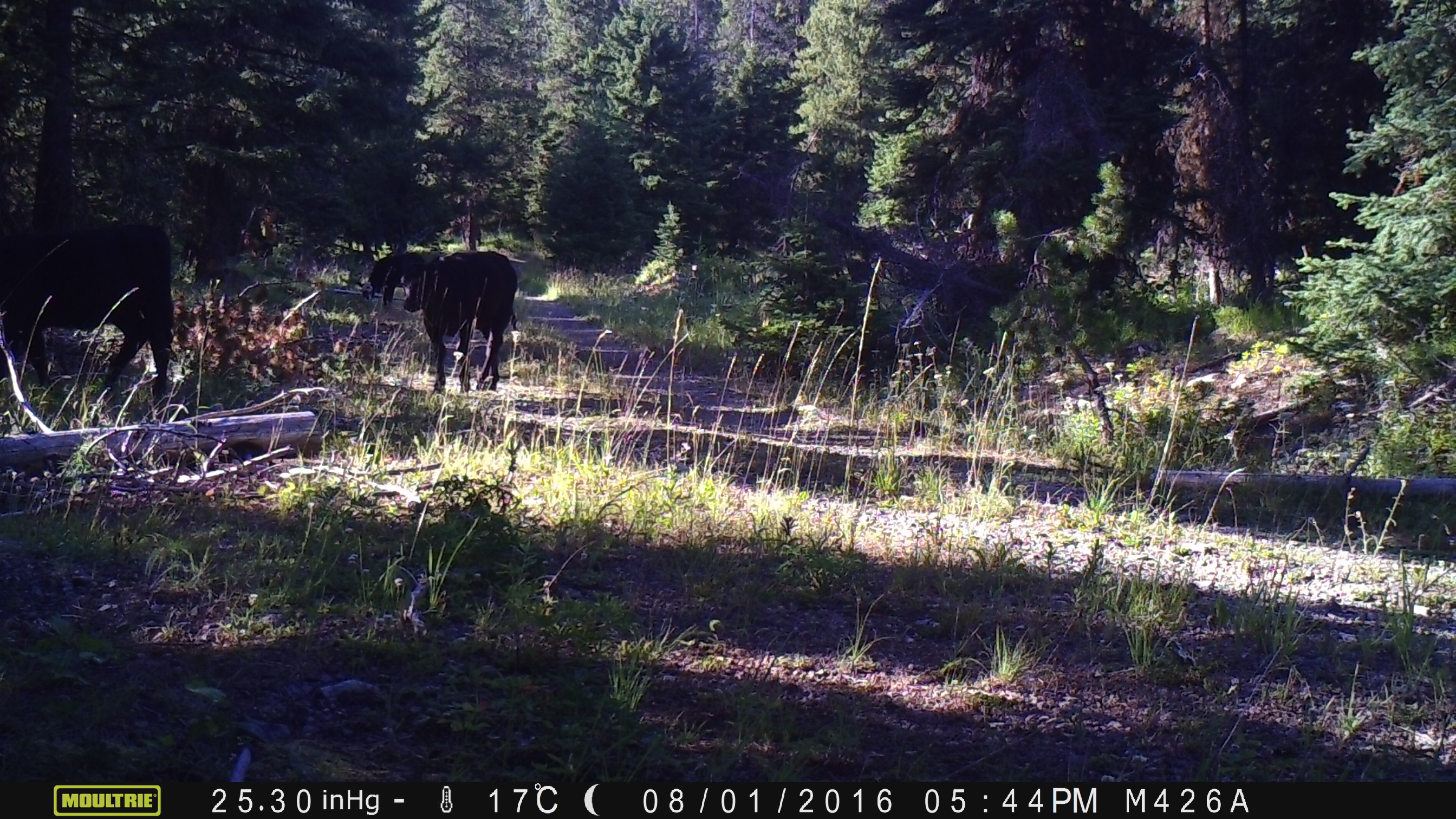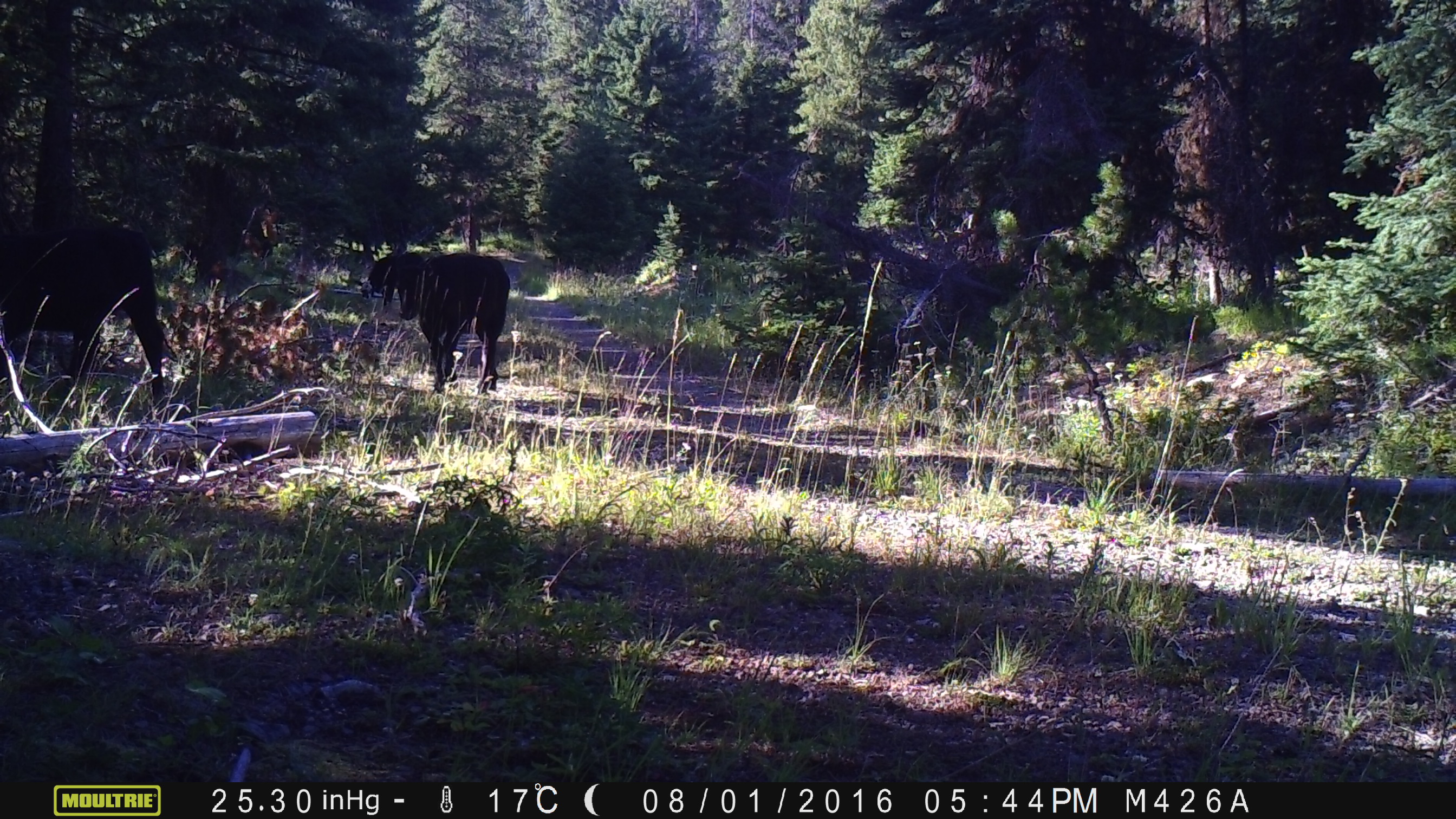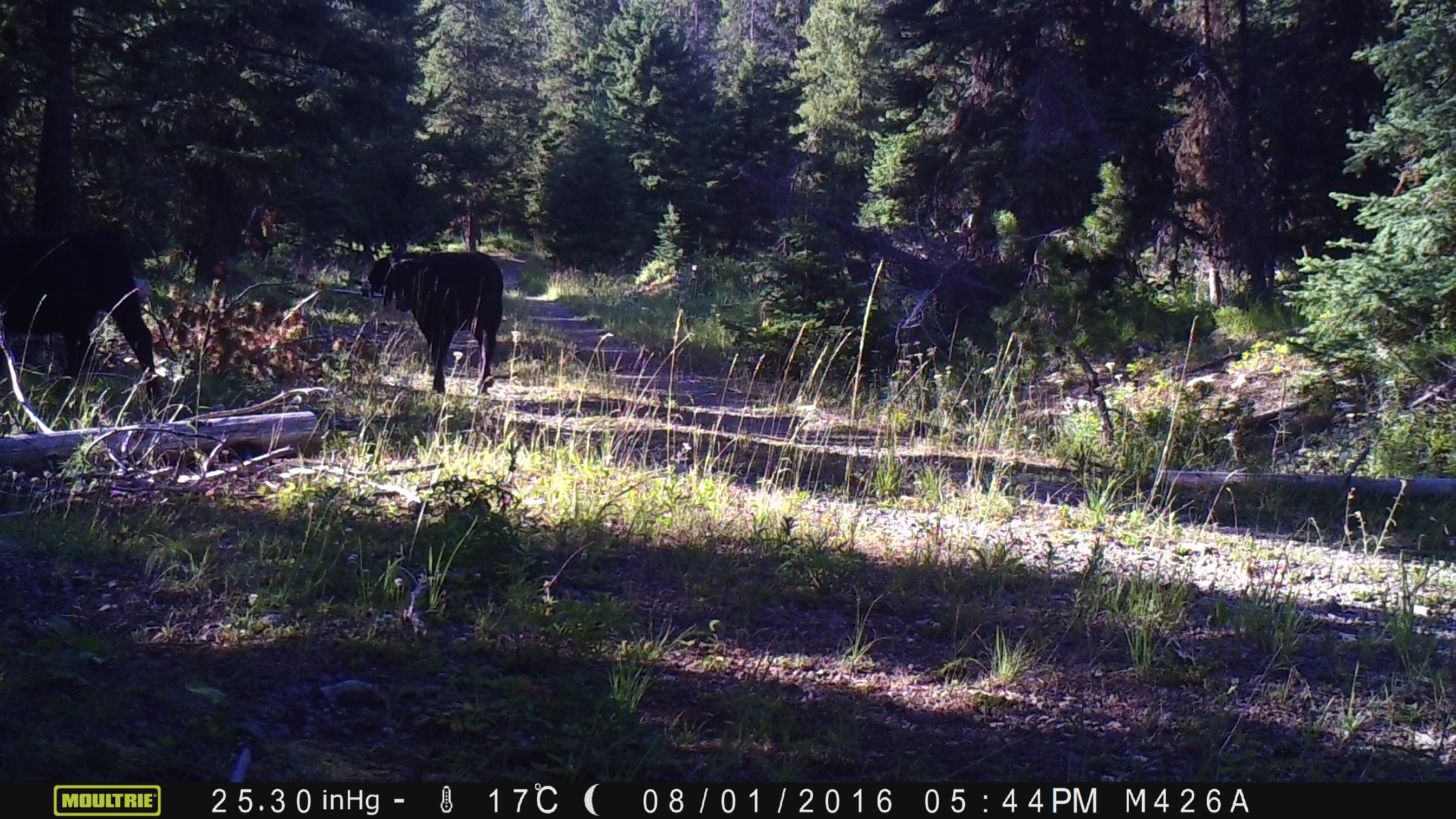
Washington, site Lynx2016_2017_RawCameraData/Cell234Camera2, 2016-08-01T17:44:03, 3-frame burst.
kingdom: Animalia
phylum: Chordata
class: Mammalia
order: Artiodactyla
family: Bovidae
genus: Bos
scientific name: Bos taurus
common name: domestic cattle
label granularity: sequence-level